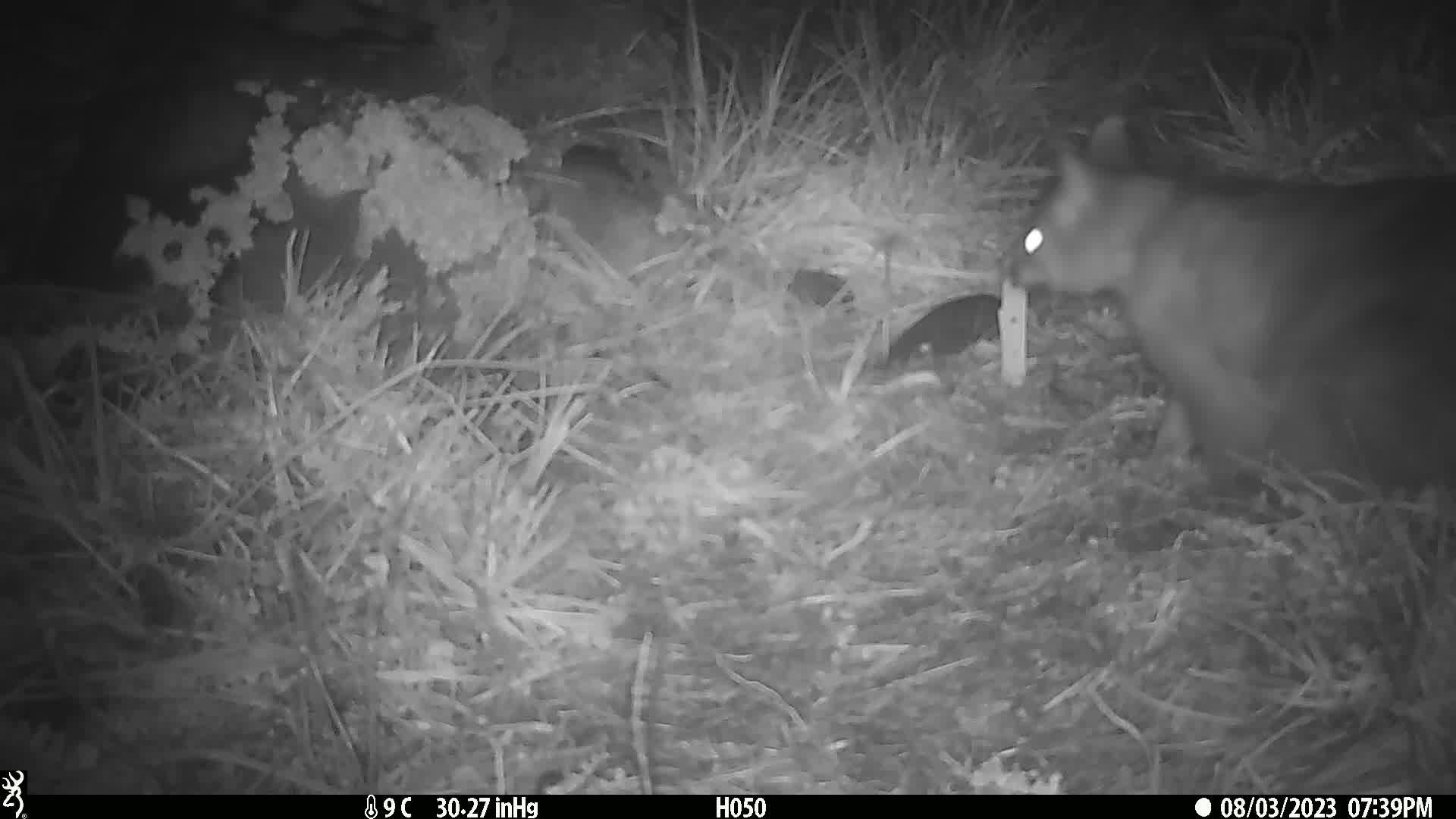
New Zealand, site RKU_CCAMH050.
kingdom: Animalia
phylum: Chordata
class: Mammalia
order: Diprotodontia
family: Phalangeridae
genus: Trichosurus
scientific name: Trichosurus vulpecula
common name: common brushtail possum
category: possum